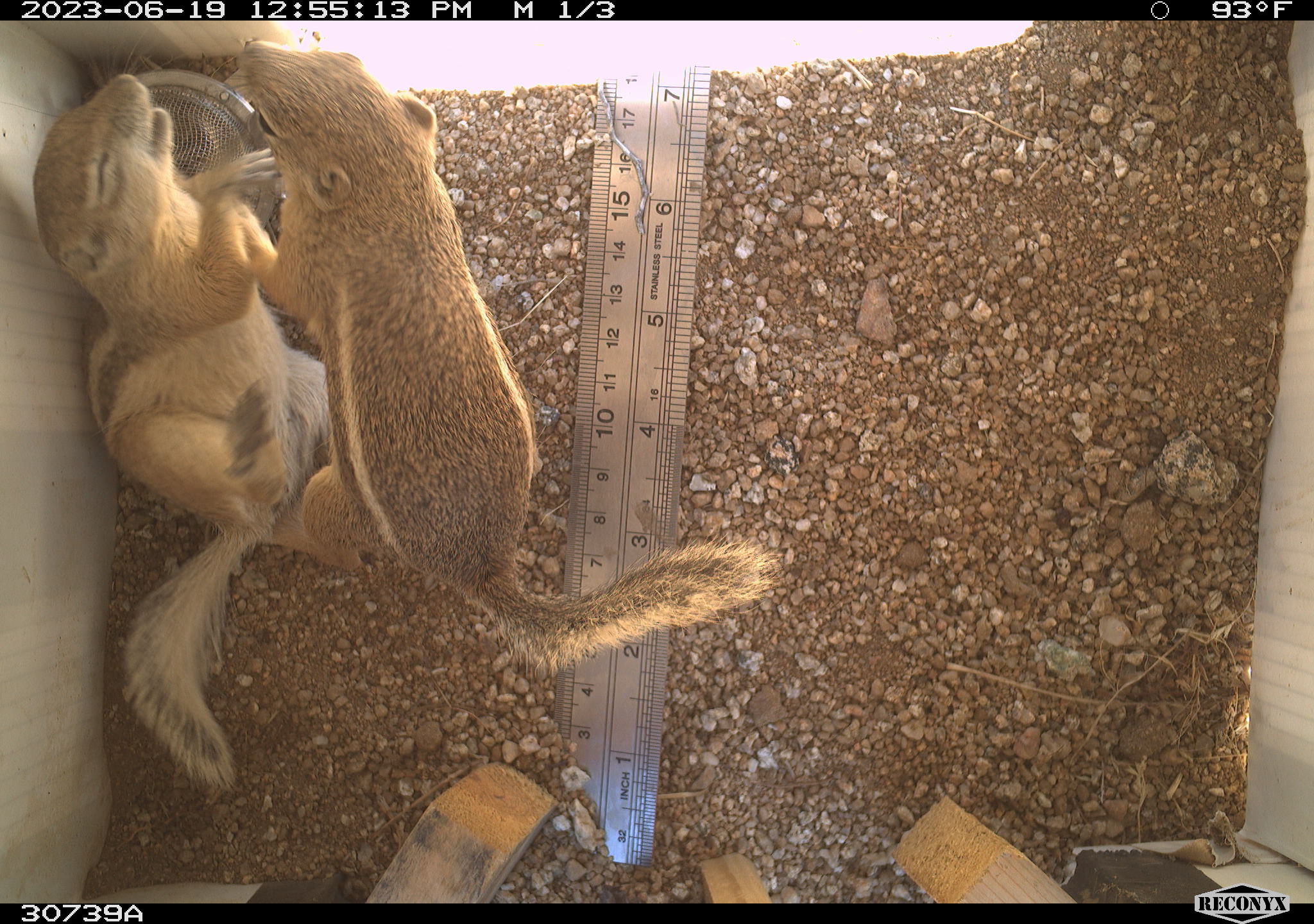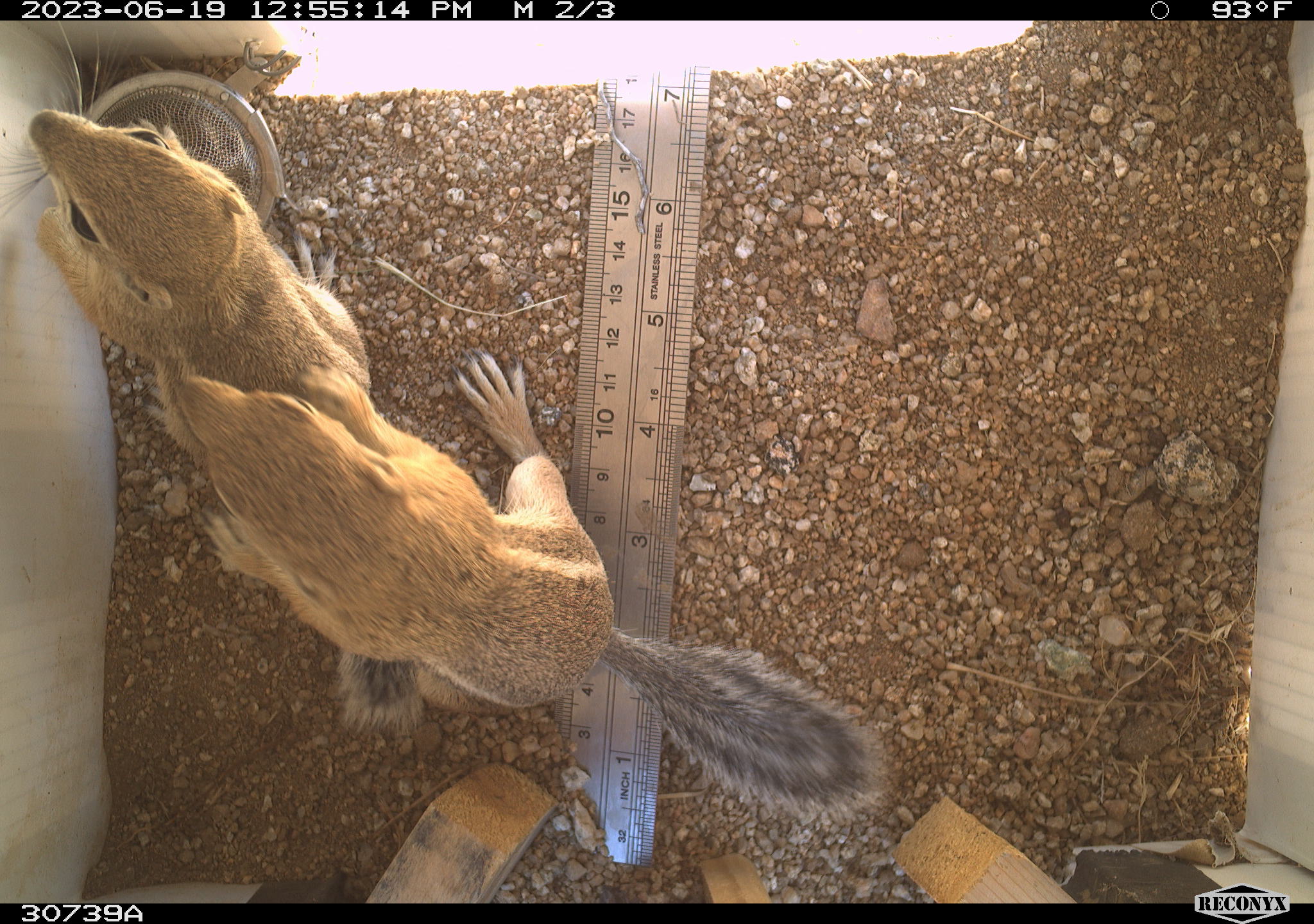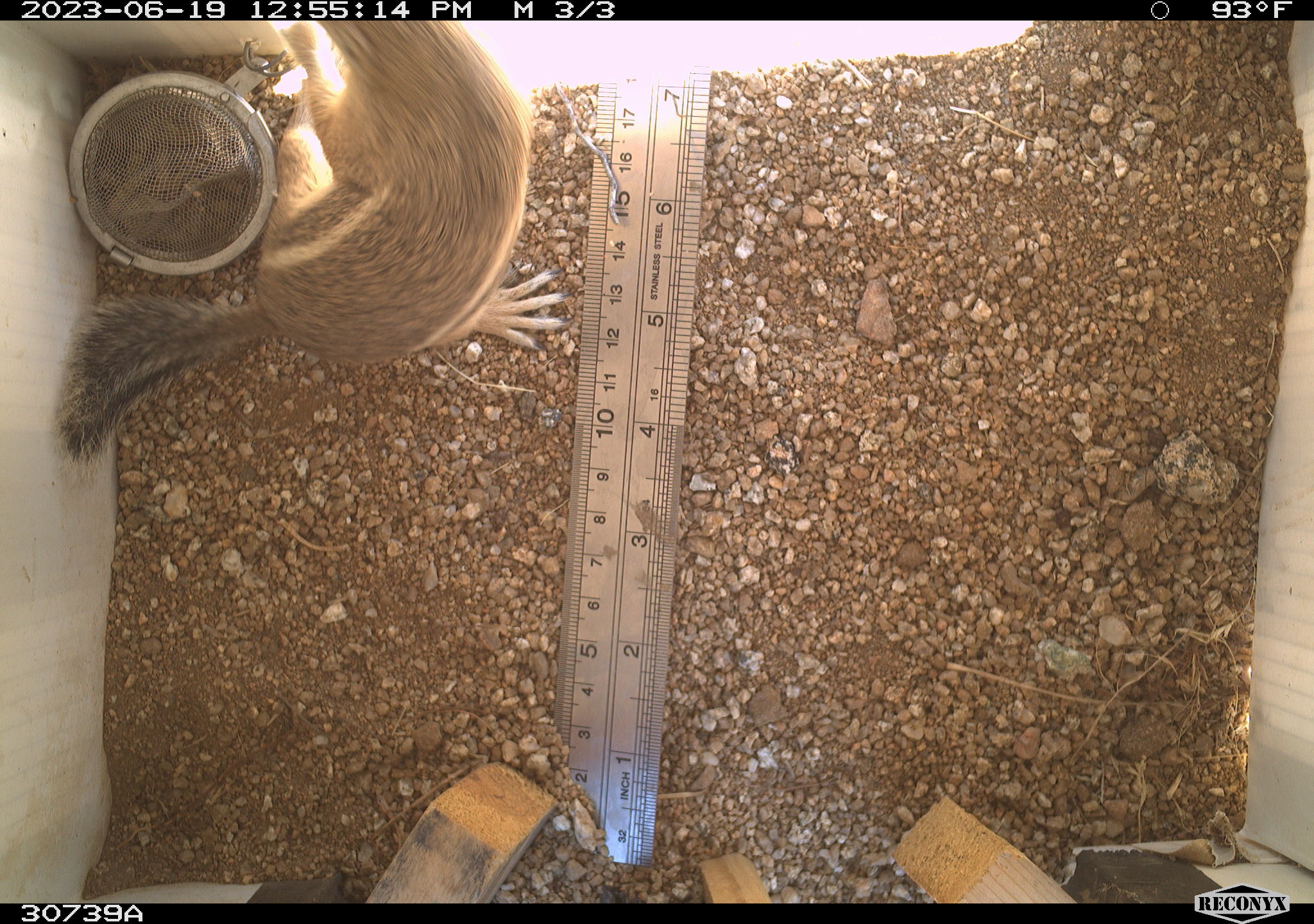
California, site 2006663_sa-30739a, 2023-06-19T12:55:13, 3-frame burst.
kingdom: Animalia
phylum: Chordata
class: Mammalia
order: Rodentia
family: Sciuridae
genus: Ammospermophilus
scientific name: Ammospermophilus leucurus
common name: white-tailed antelope squirrel